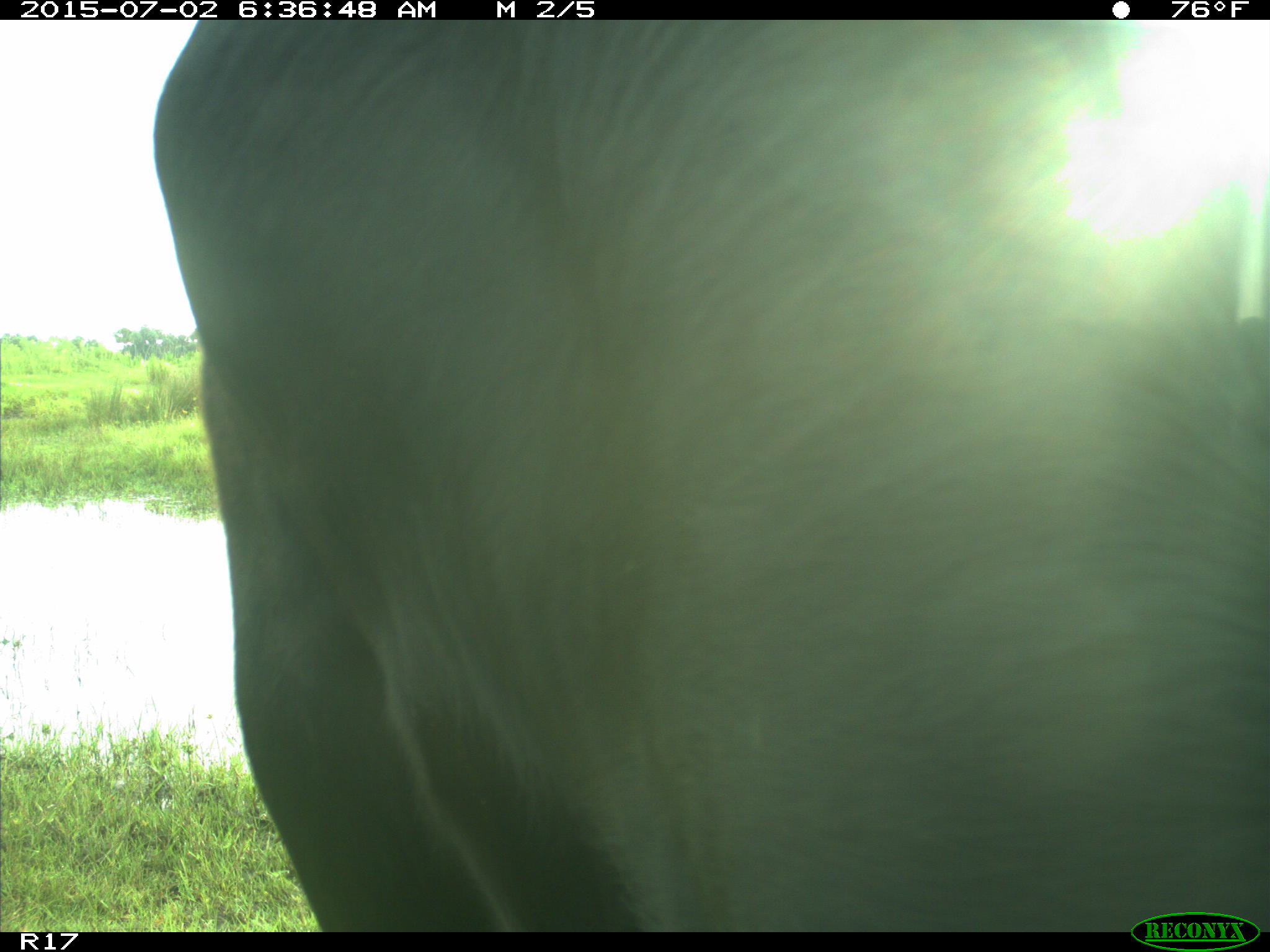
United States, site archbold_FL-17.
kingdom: Animalia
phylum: Chordata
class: Mammalia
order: Artiodactyla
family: Bovidae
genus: Bos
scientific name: Bos taurus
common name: domestic cow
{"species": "Bos taurus (domestic cow)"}